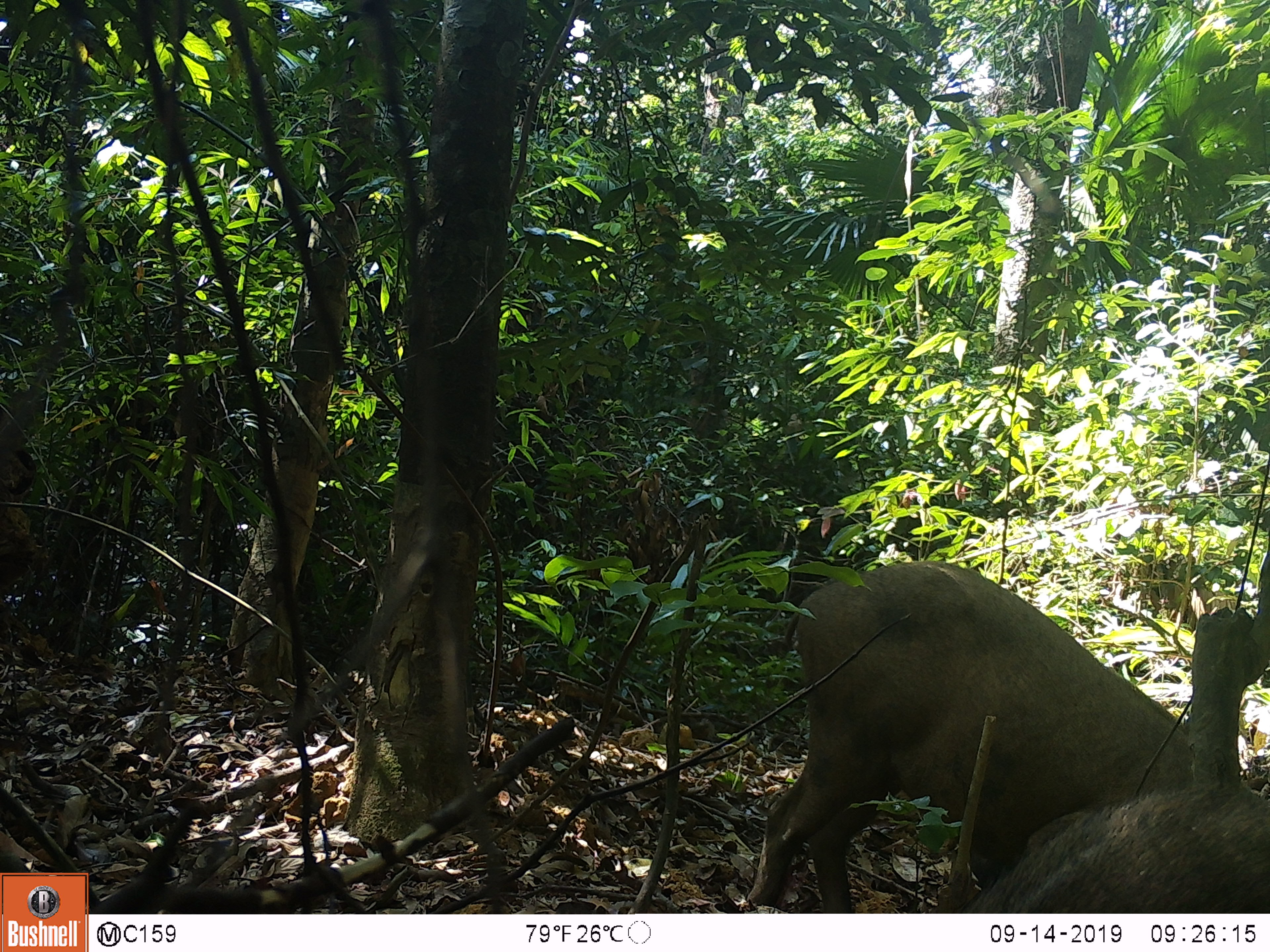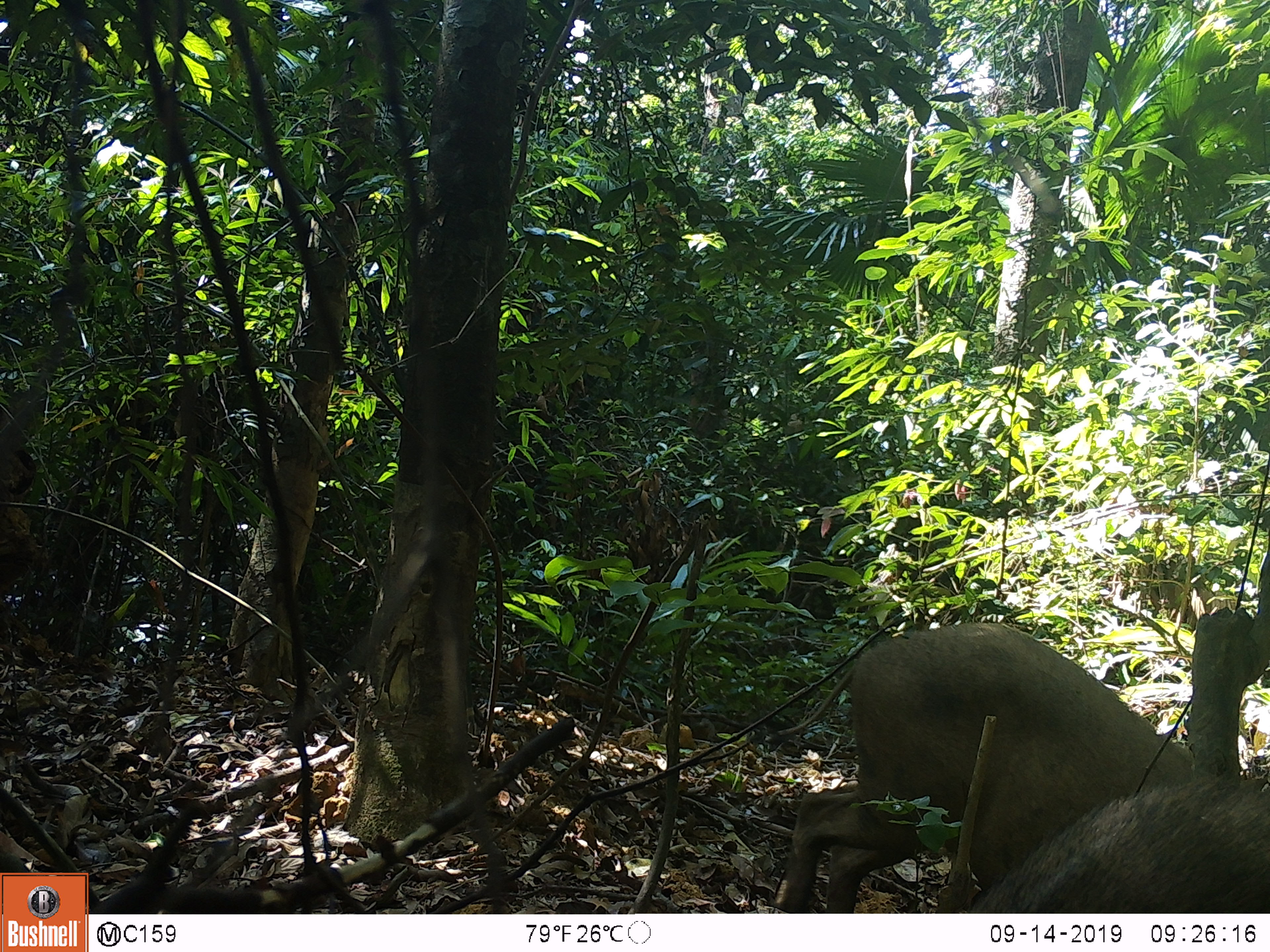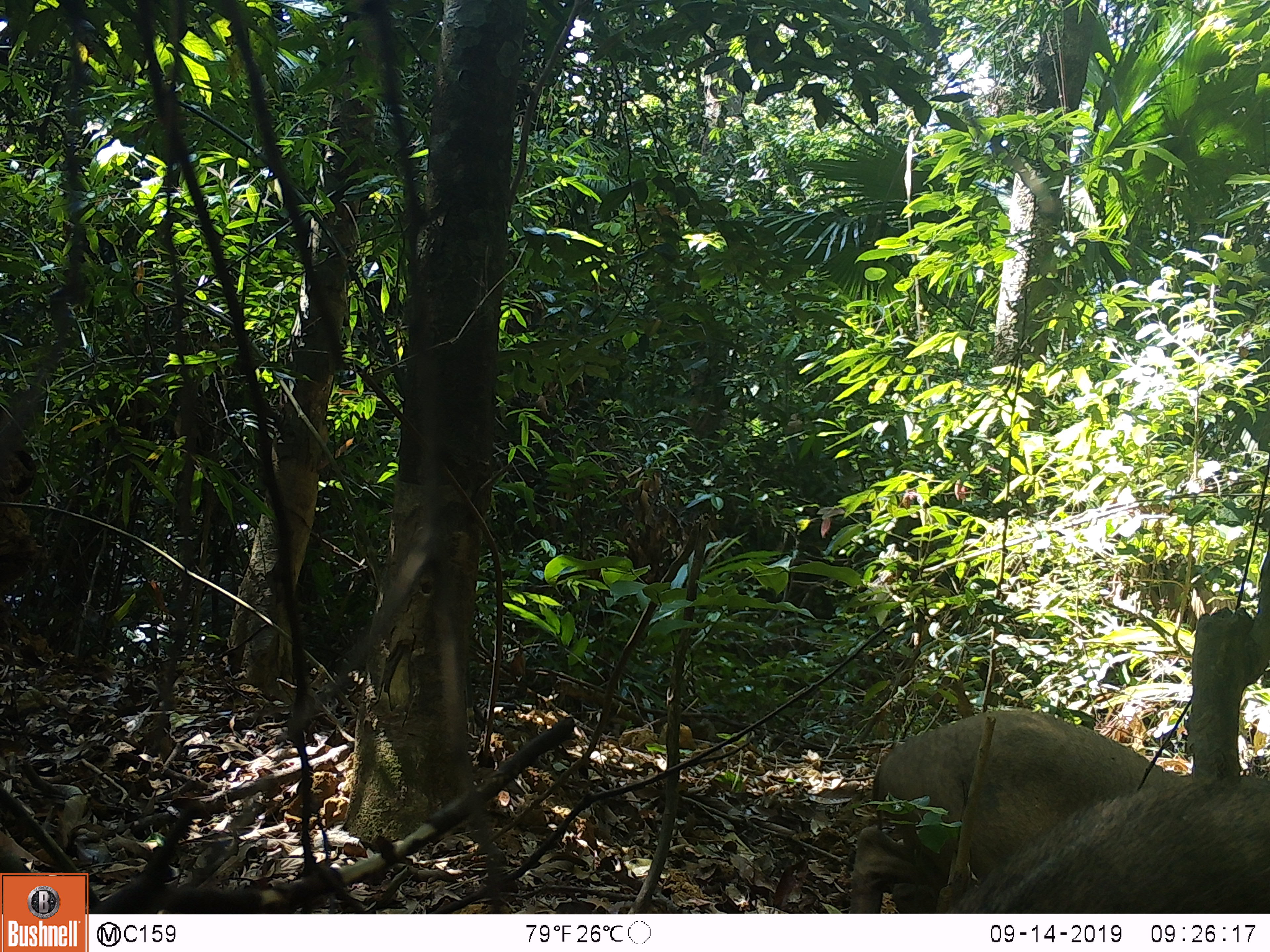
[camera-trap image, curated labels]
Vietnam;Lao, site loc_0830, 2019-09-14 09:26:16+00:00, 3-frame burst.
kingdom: Animalia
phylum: Chordata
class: Mammalia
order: Artiodactyla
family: Suidae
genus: Sus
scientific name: Sus scrofa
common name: eurasian wild pig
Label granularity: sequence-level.